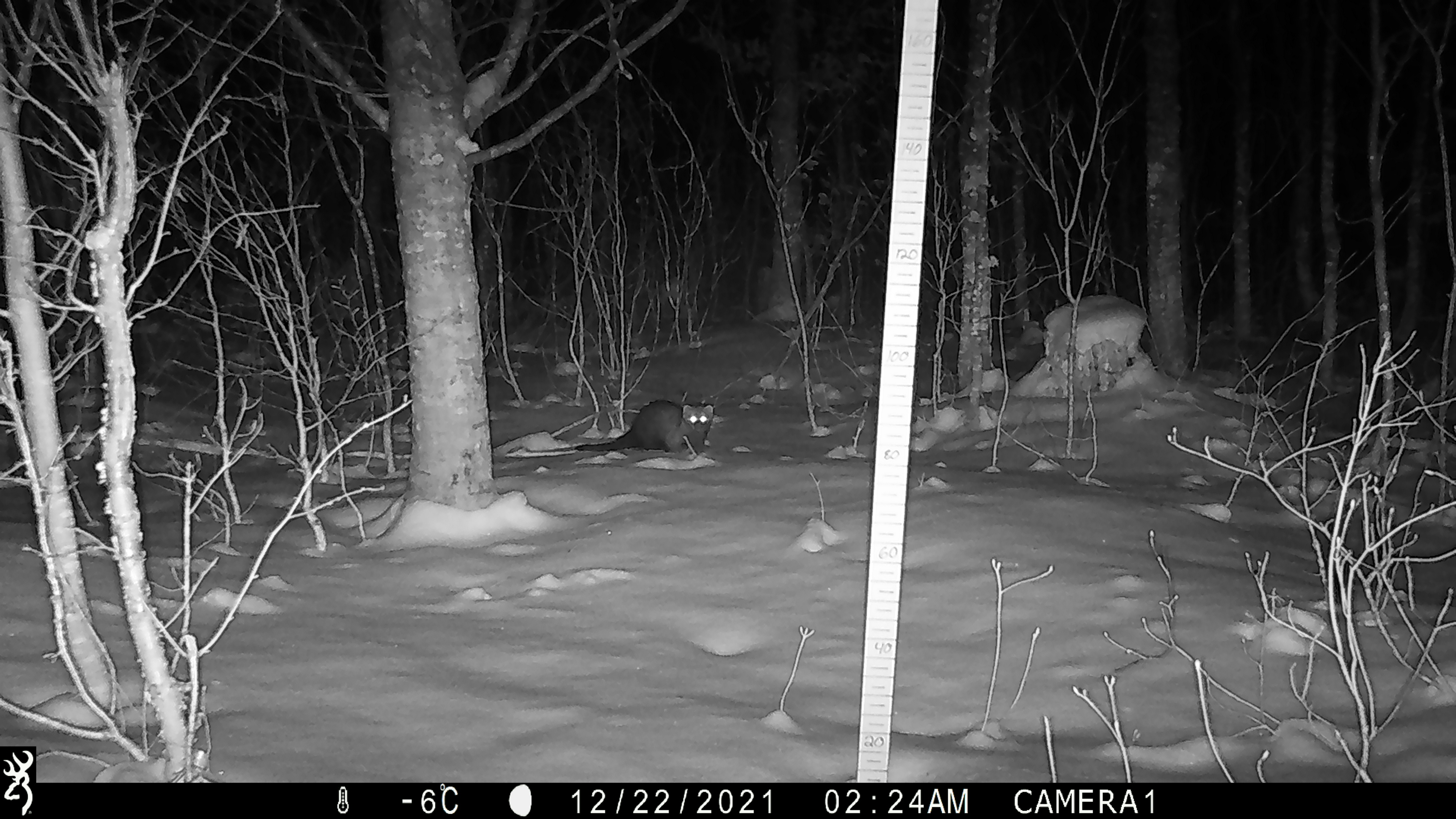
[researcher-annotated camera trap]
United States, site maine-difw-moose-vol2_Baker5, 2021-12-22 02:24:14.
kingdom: Animalia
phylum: Chordata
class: Mammalia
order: Carnivora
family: Mustelidae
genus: Martes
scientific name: Martes americana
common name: american marten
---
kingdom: Animalia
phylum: Chordata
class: Mammalia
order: Carnivora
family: Mustelidae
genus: Pekania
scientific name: Pekania pennanti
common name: fisher